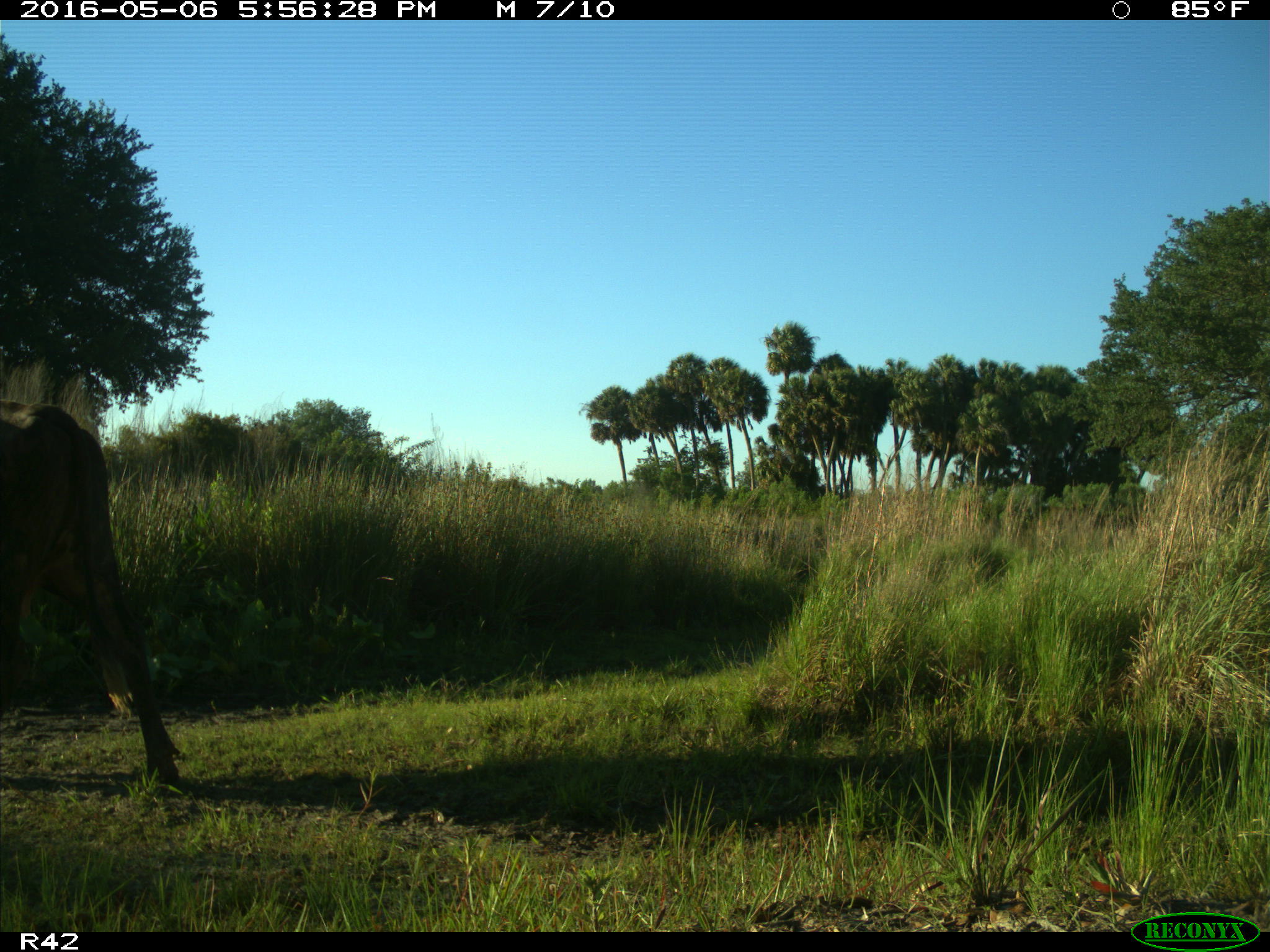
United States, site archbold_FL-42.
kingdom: Animalia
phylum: Chordata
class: Mammalia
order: Artiodactyla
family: Bovidae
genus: Bos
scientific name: Bos taurus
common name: domestic cow